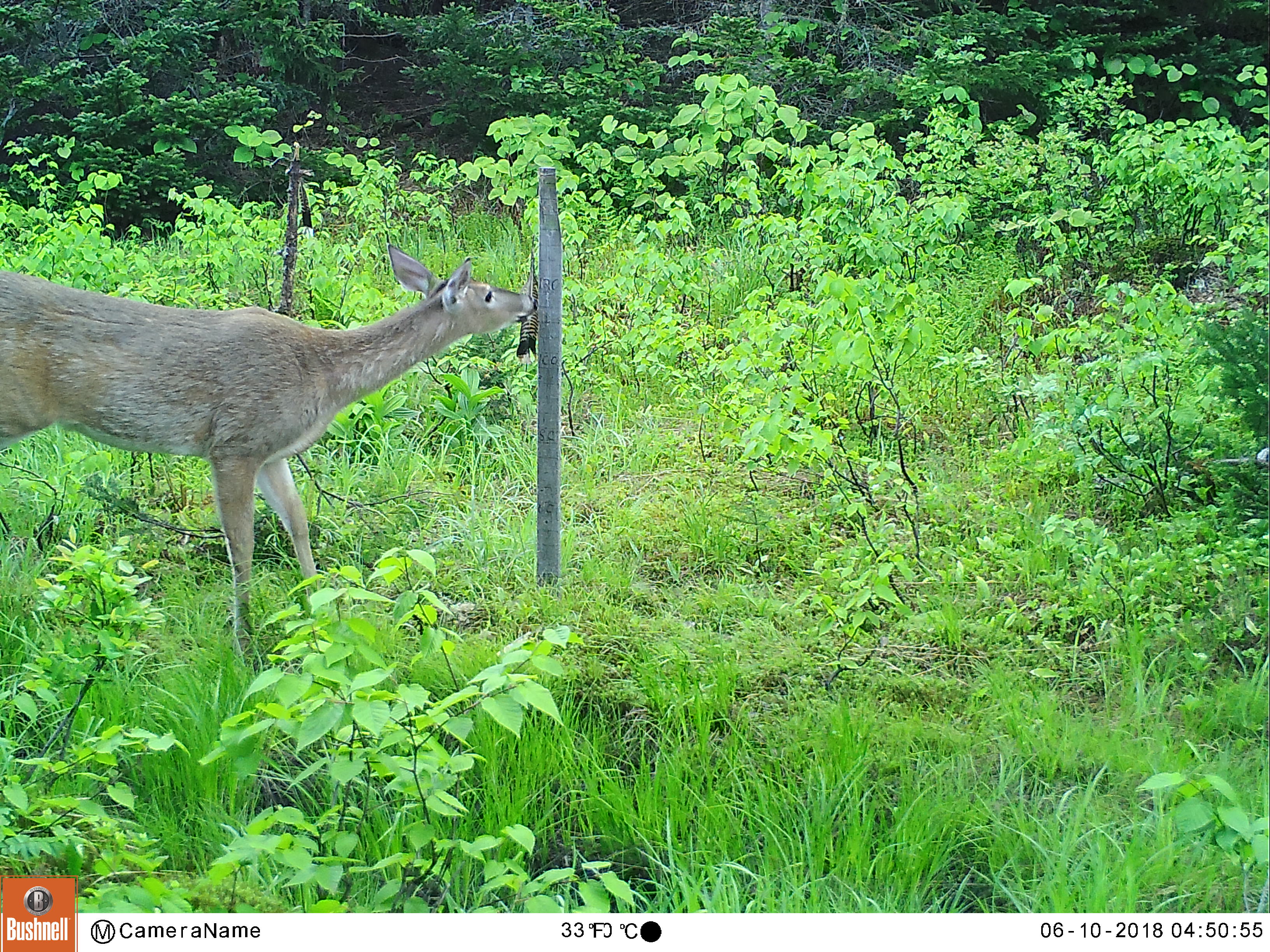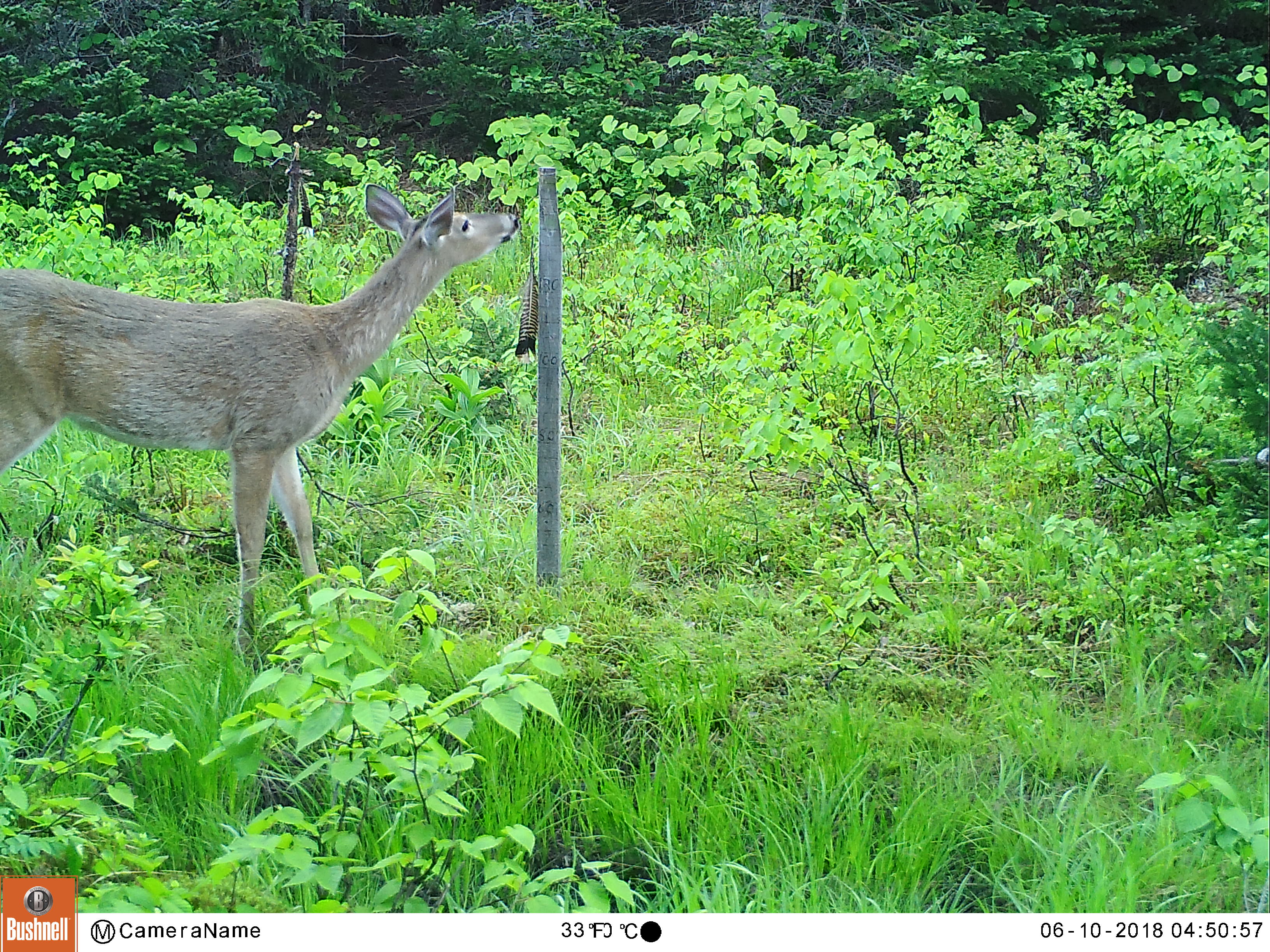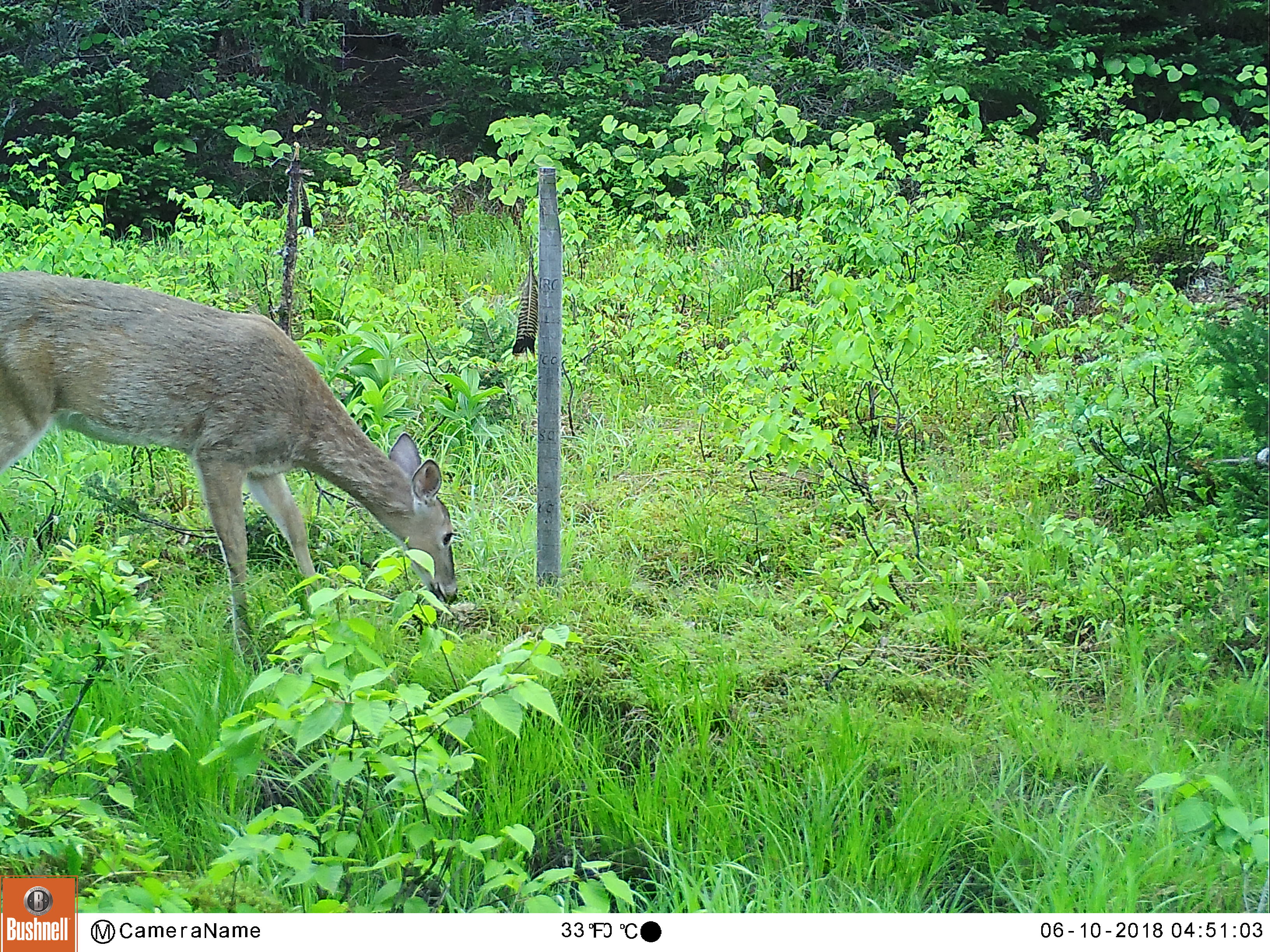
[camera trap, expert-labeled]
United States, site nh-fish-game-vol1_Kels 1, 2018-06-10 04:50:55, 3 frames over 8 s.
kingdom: Animalia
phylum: Chordata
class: Mammalia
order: Artiodactyla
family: Cervidae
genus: Odocoileus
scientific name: Odocoileus virginianus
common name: white-tailed deer